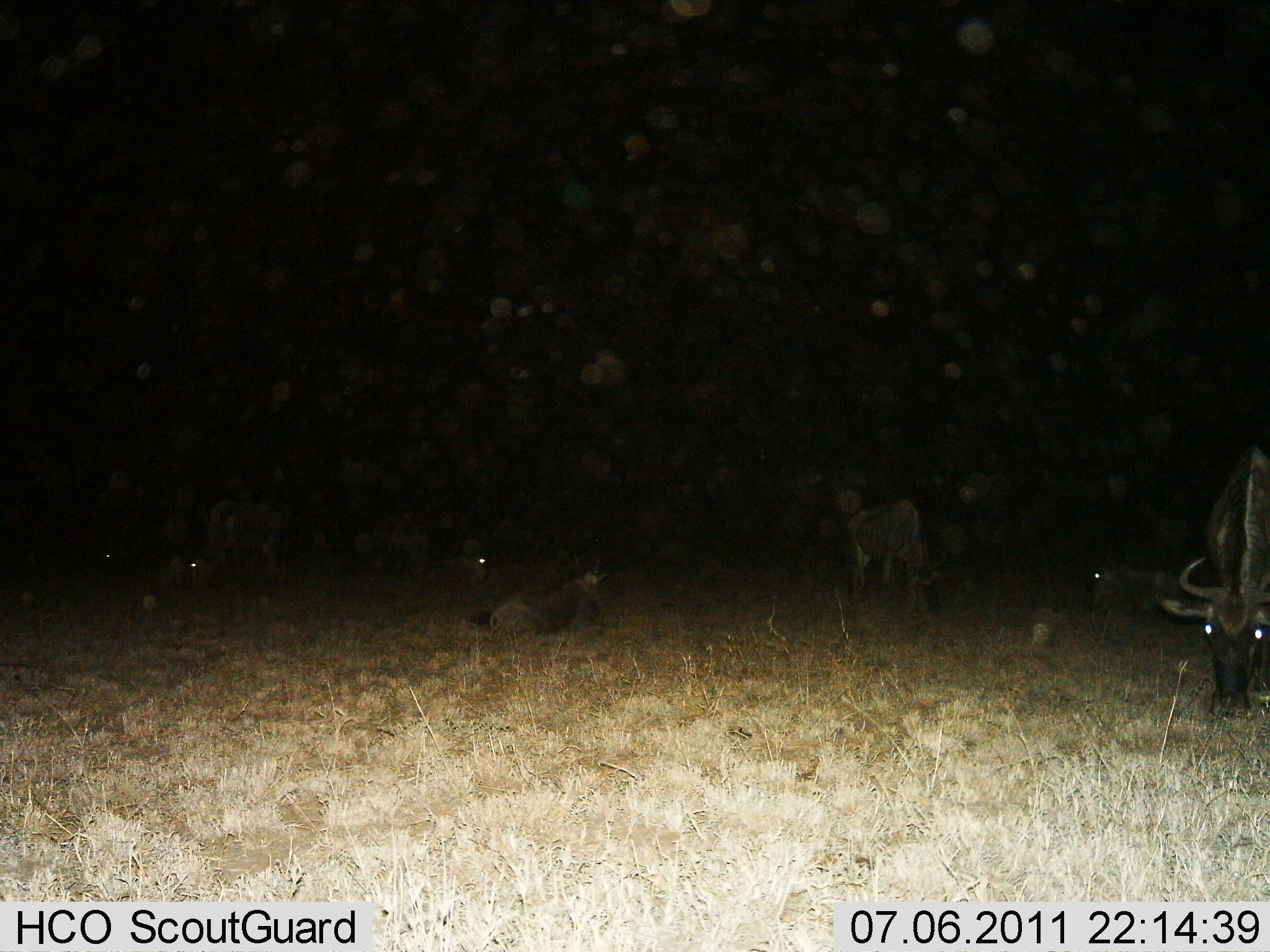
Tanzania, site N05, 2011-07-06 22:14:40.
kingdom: Animalia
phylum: Chordata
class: Mammalia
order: Artiodactyla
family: Bovidae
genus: Connochaetes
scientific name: Connochaetes taurinus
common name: blue wildebeest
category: wildebeest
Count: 6.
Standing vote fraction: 53%.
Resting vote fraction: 73%.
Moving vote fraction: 13%.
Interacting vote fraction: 0%.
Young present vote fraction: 0%.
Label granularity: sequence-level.